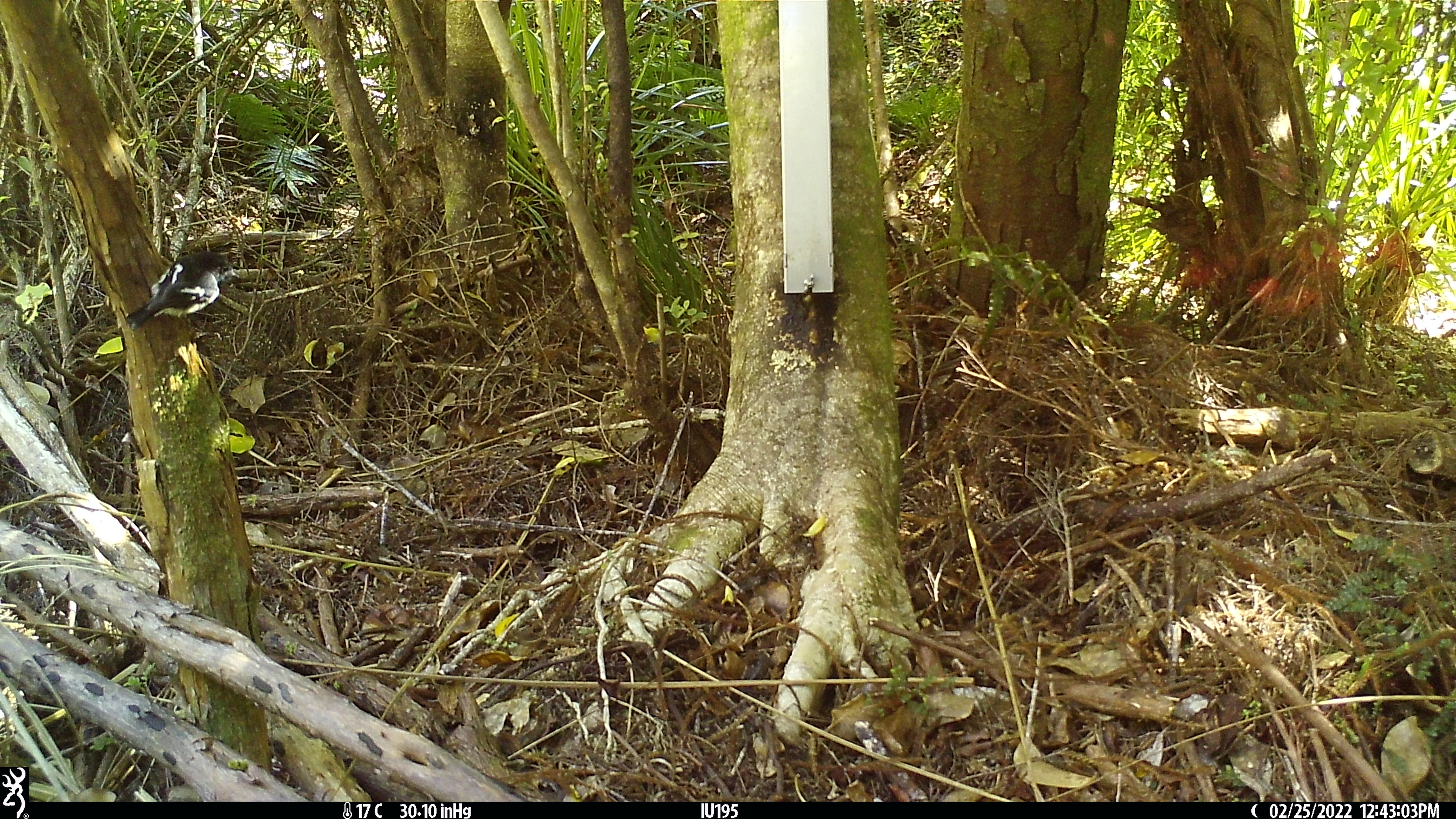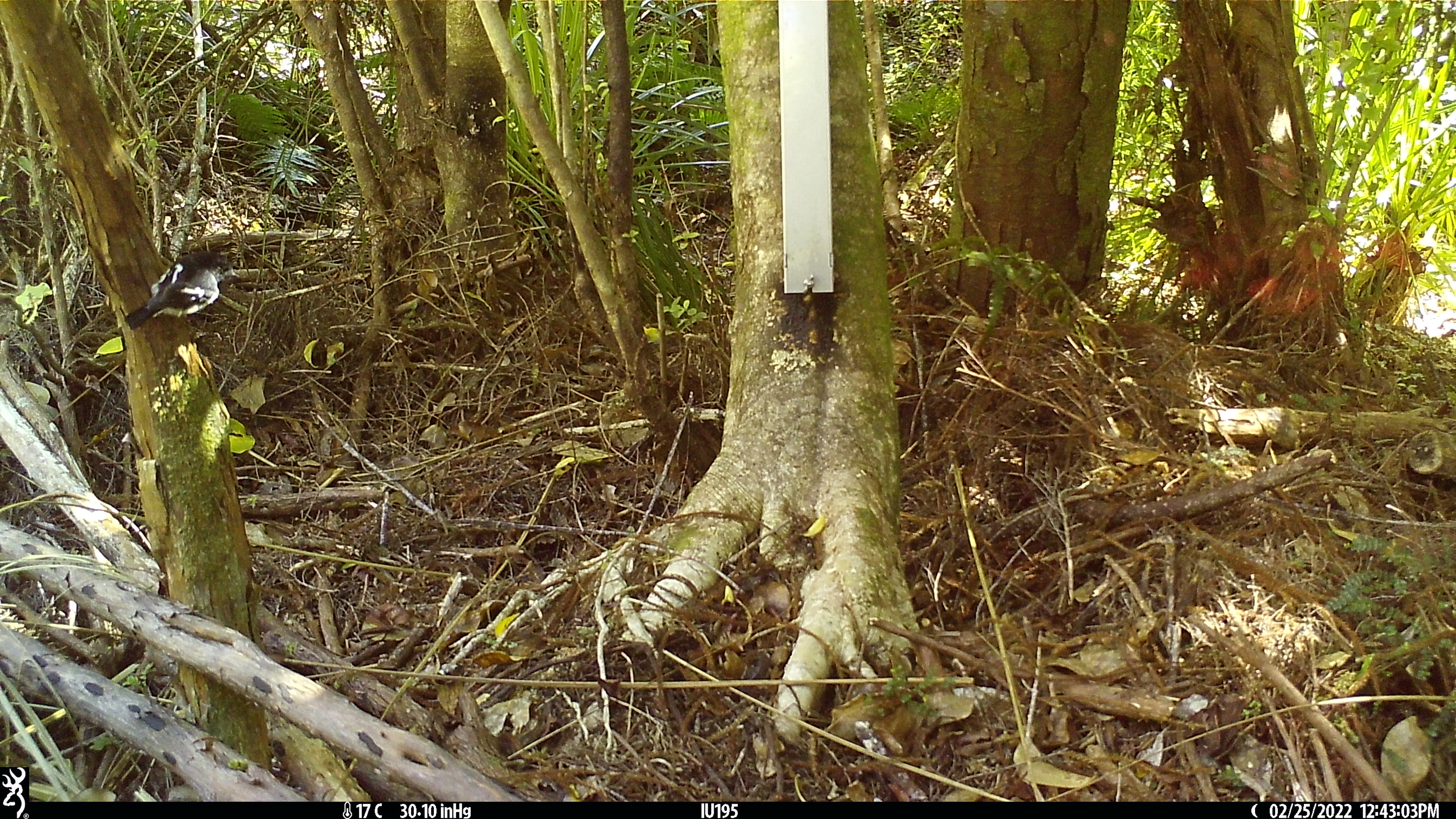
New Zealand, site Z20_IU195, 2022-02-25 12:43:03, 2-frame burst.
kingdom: Animalia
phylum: Chordata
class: Aves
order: Passeriformes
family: Petroicidae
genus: Petroica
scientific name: Petroica macrocephala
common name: tomtit